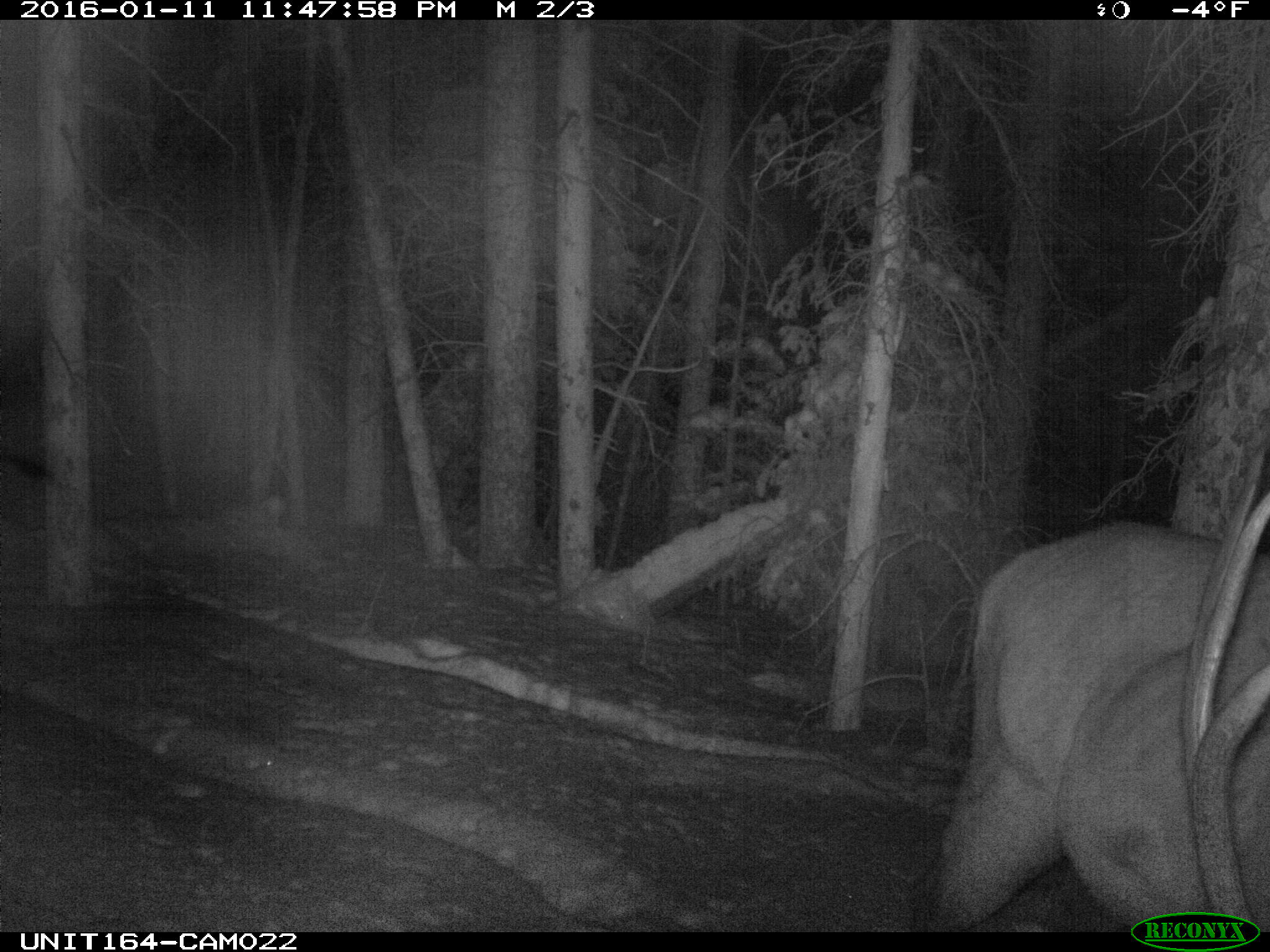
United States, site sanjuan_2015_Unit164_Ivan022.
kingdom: Animalia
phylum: Chordata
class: Mammalia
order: Artiodactyla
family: Cervidae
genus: Cervus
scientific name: Cervus elaphus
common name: red deer